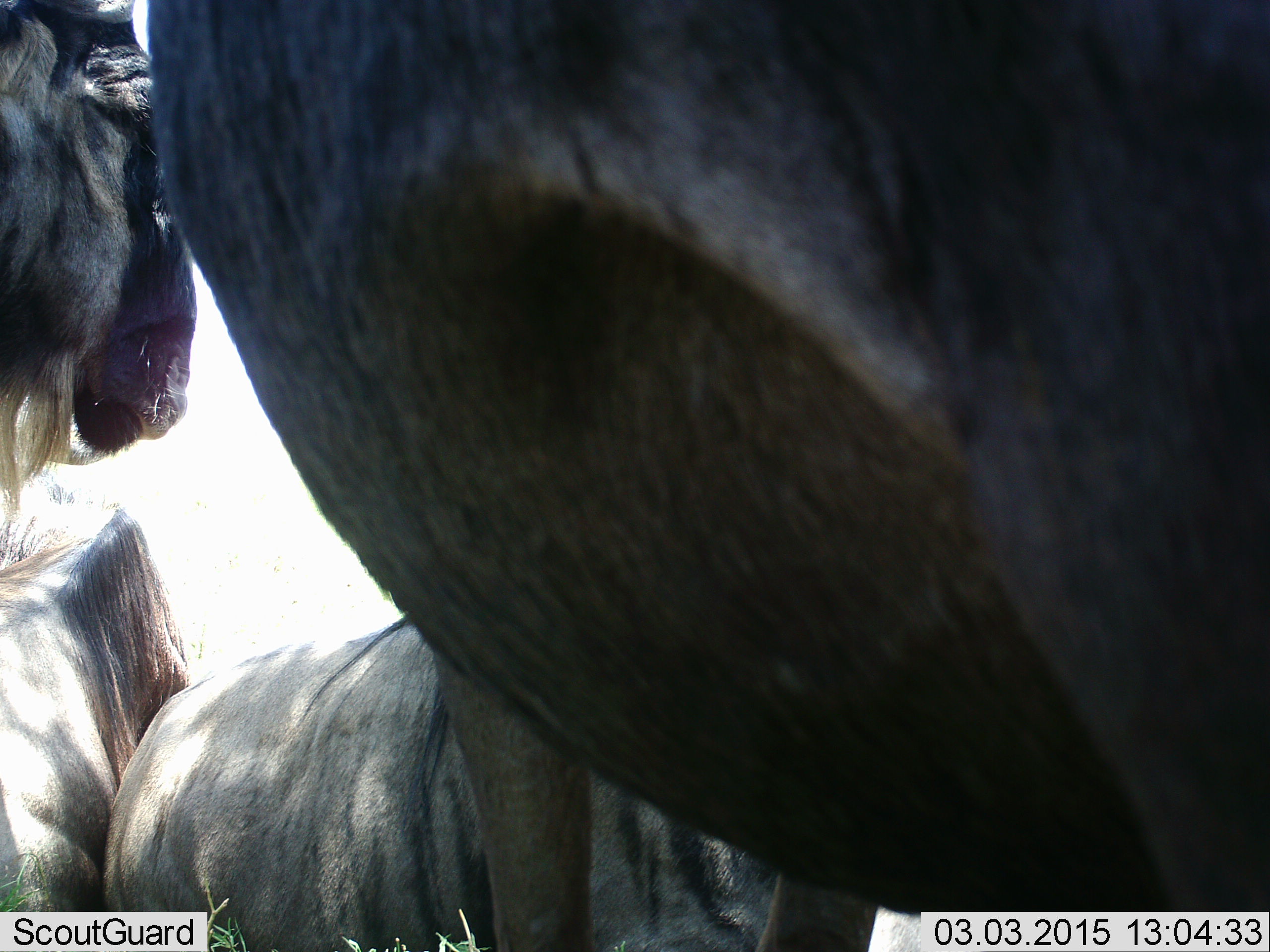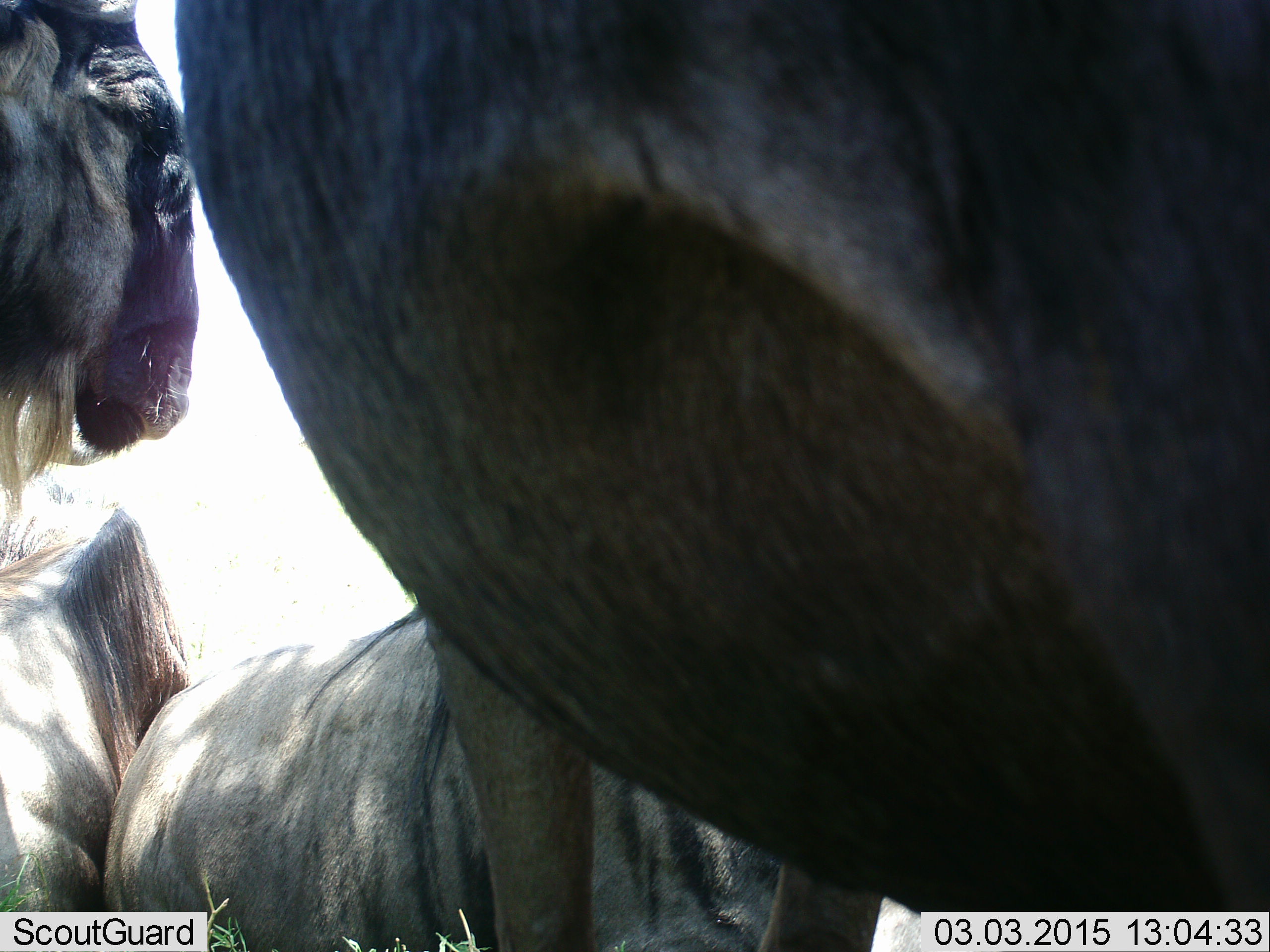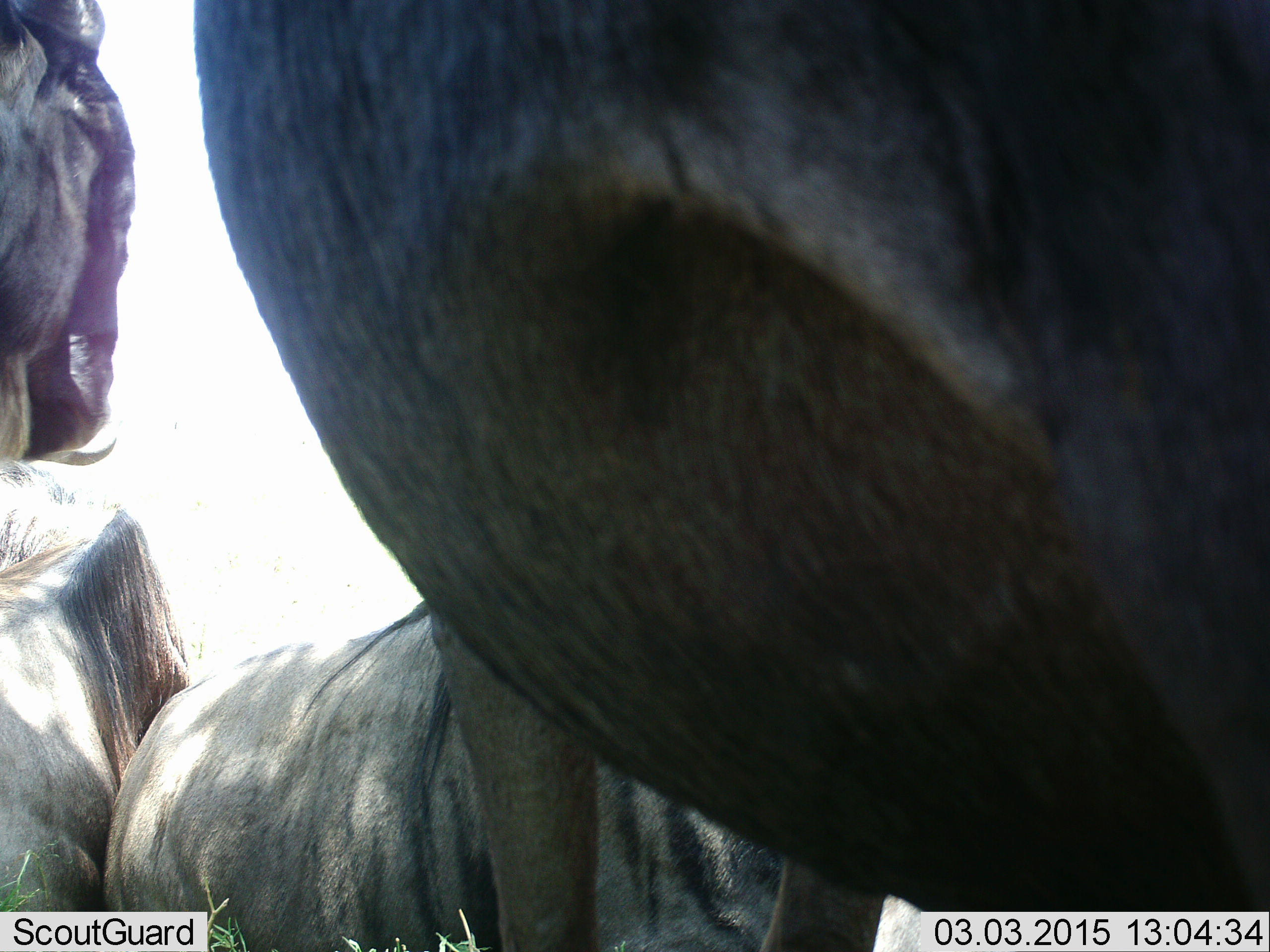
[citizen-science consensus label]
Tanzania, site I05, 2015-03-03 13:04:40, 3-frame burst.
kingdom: Animalia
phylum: Chordata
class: Mammalia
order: Artiodactyla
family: Bovidae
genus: Connochaetes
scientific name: Connochaetes taurinus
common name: blue wildebeest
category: wildebeest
Wildebeest (blue wildebeest) (Connochaetes taurinus), count 4. Behavior (volunteer vote fractions): standing 80%, resting 70%, moving 10%, interacting 10%. Young present (vote fraction): 0%. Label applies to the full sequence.